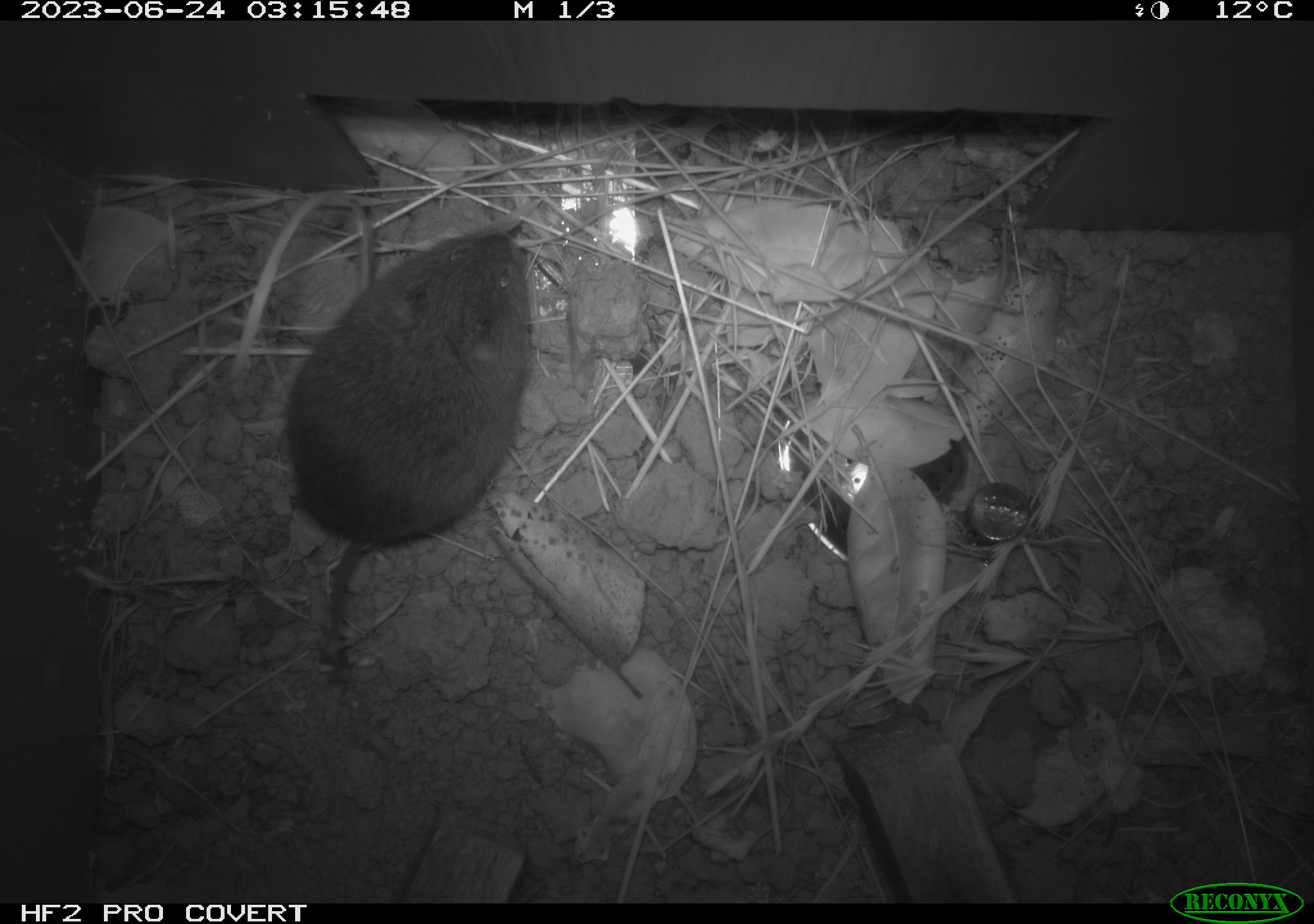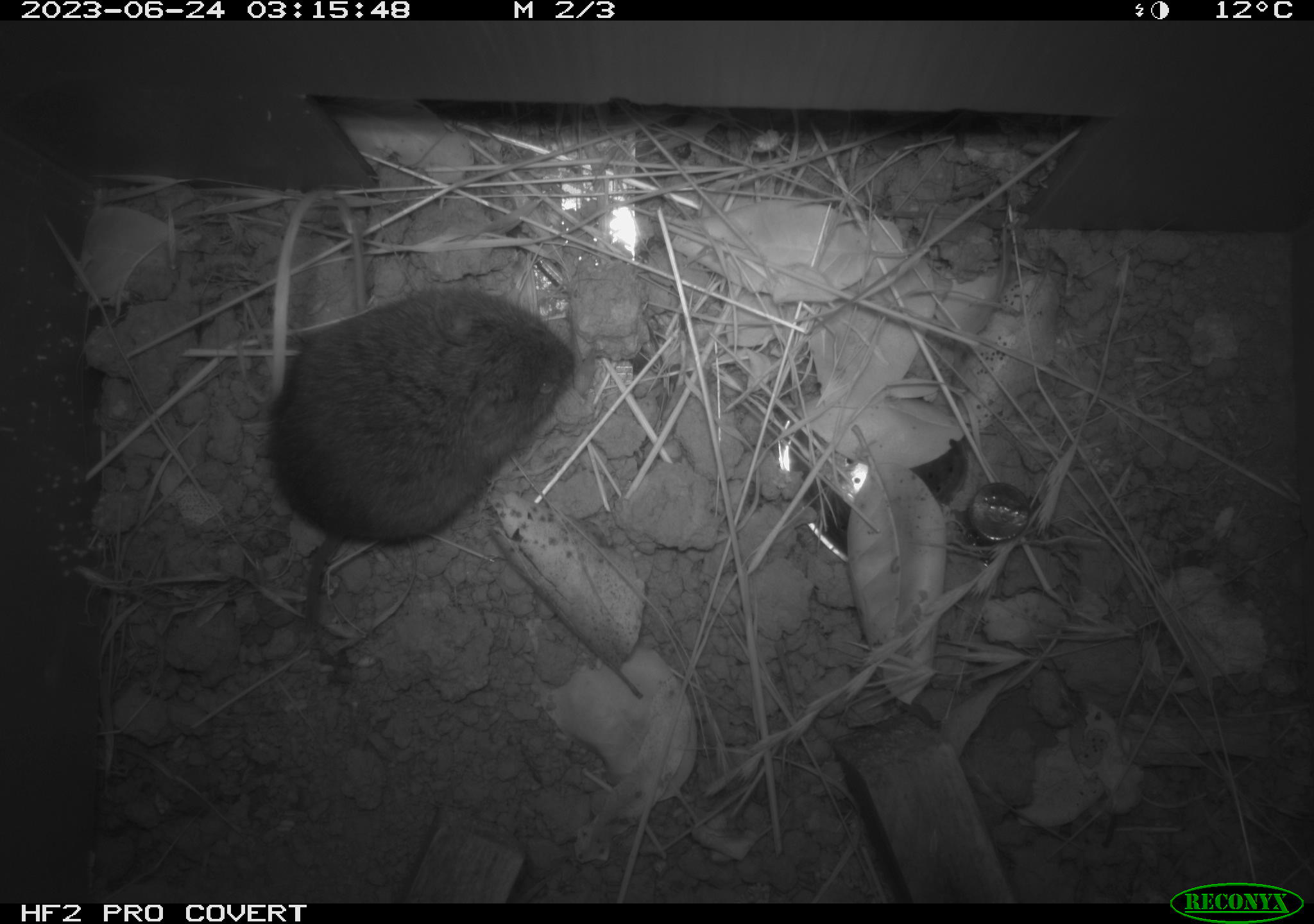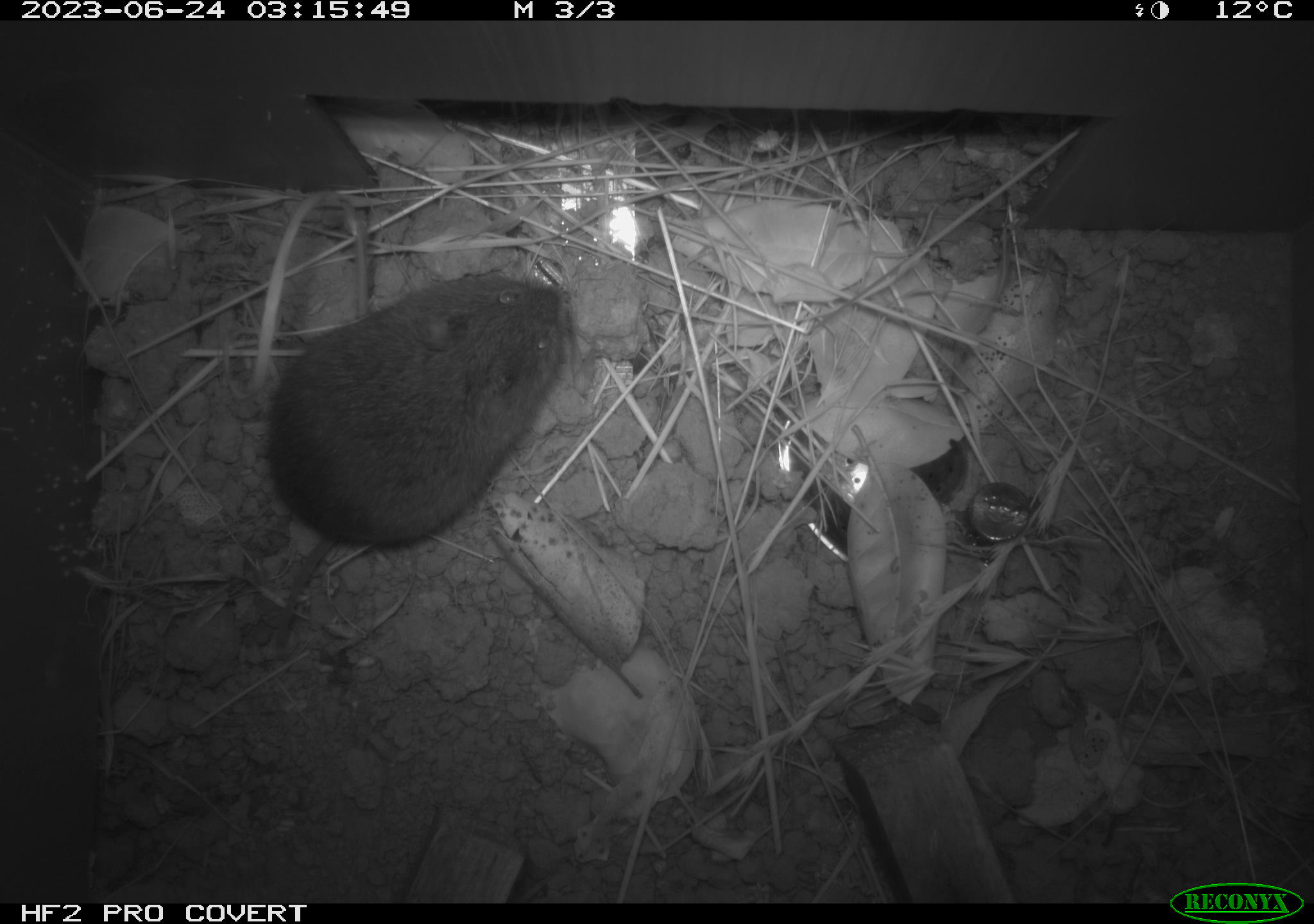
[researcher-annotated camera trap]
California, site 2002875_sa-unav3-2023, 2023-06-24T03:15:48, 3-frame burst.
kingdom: Animalia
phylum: Chordata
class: Mammalia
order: Rodentia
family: Cricetidae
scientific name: Arvicolinae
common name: voles, lemmings, and muskrats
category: arvicolinae subfamily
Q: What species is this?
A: Arvicolinae subfamily (voles, lemmings, and muskrats) (Arvicolinae).